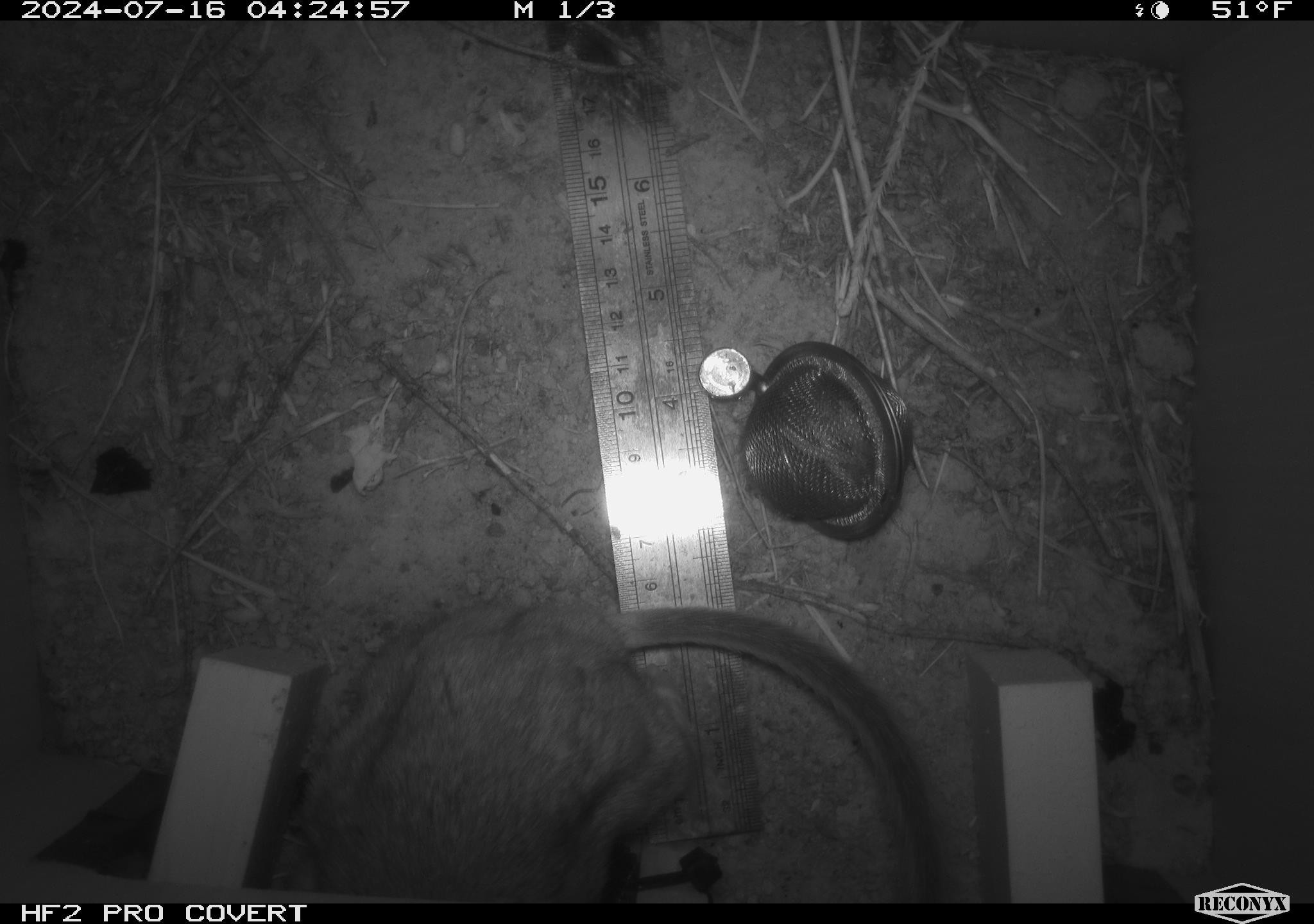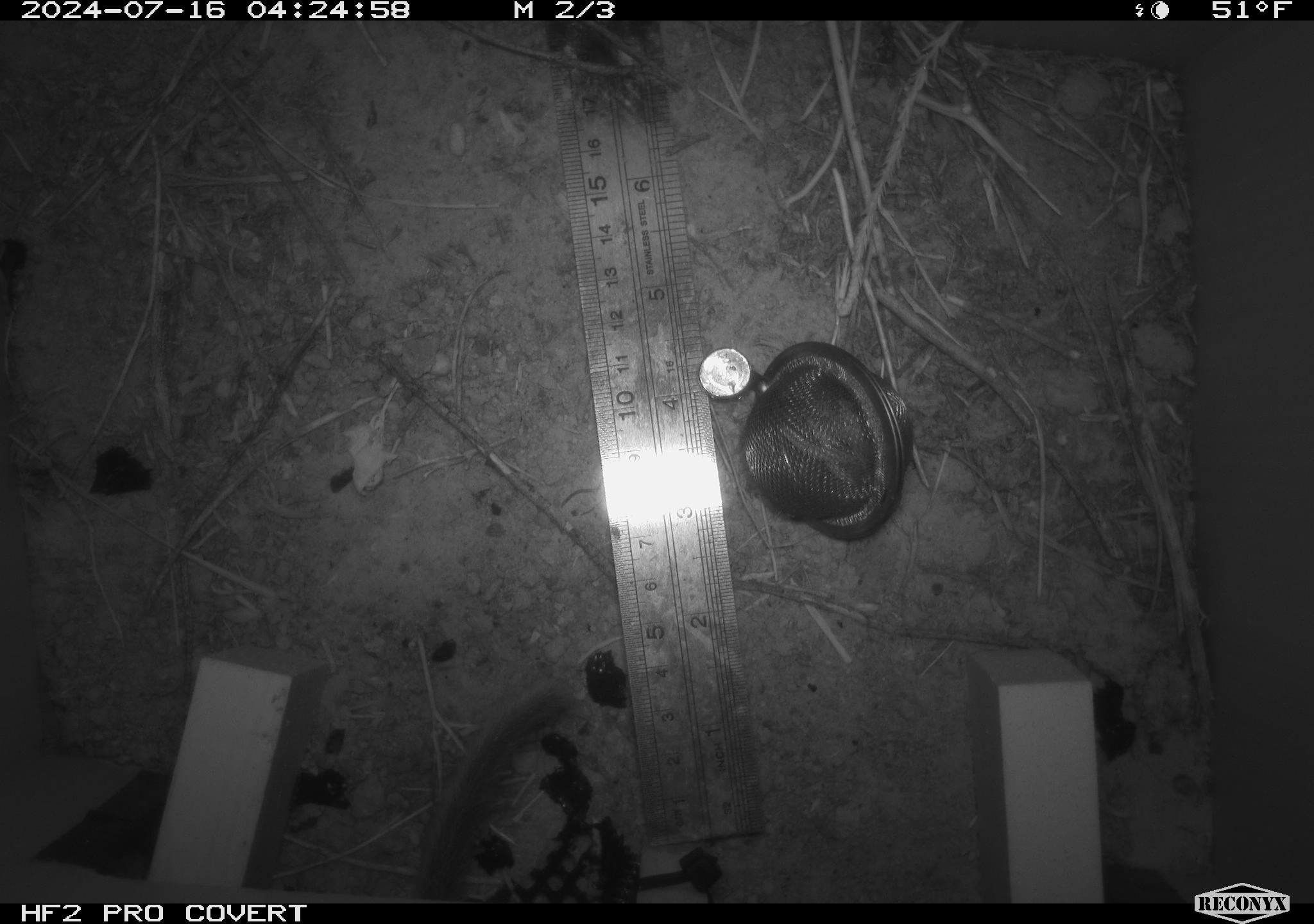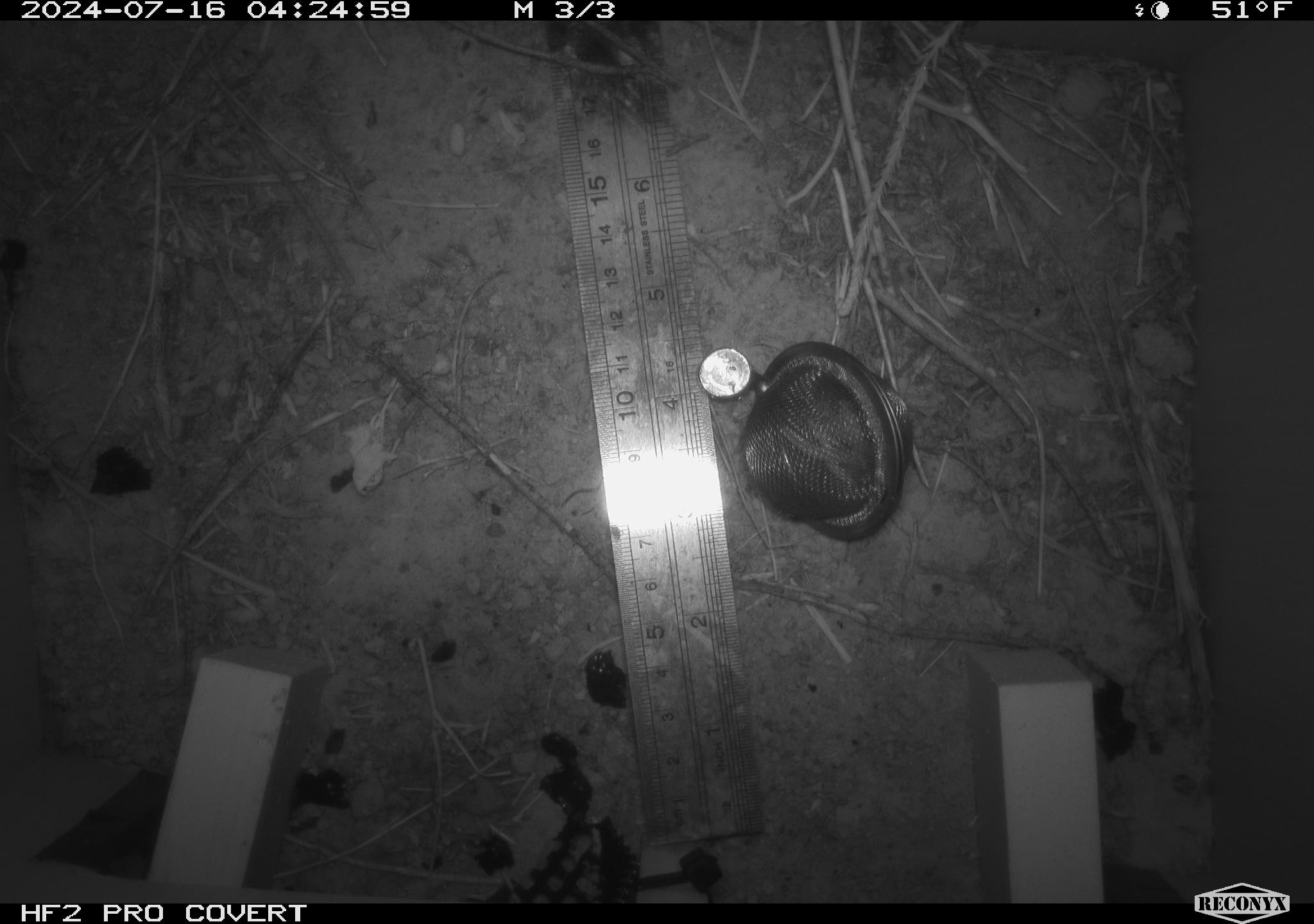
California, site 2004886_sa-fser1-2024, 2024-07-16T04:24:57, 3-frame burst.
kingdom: Animalia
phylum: Chordata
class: Mammalia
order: Rodentia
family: Cricetidae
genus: Neotoma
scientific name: Neotoma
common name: pack rat or woodrat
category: neotoma species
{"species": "neotoma species (pack rat or woodrat) (Neotoma)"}